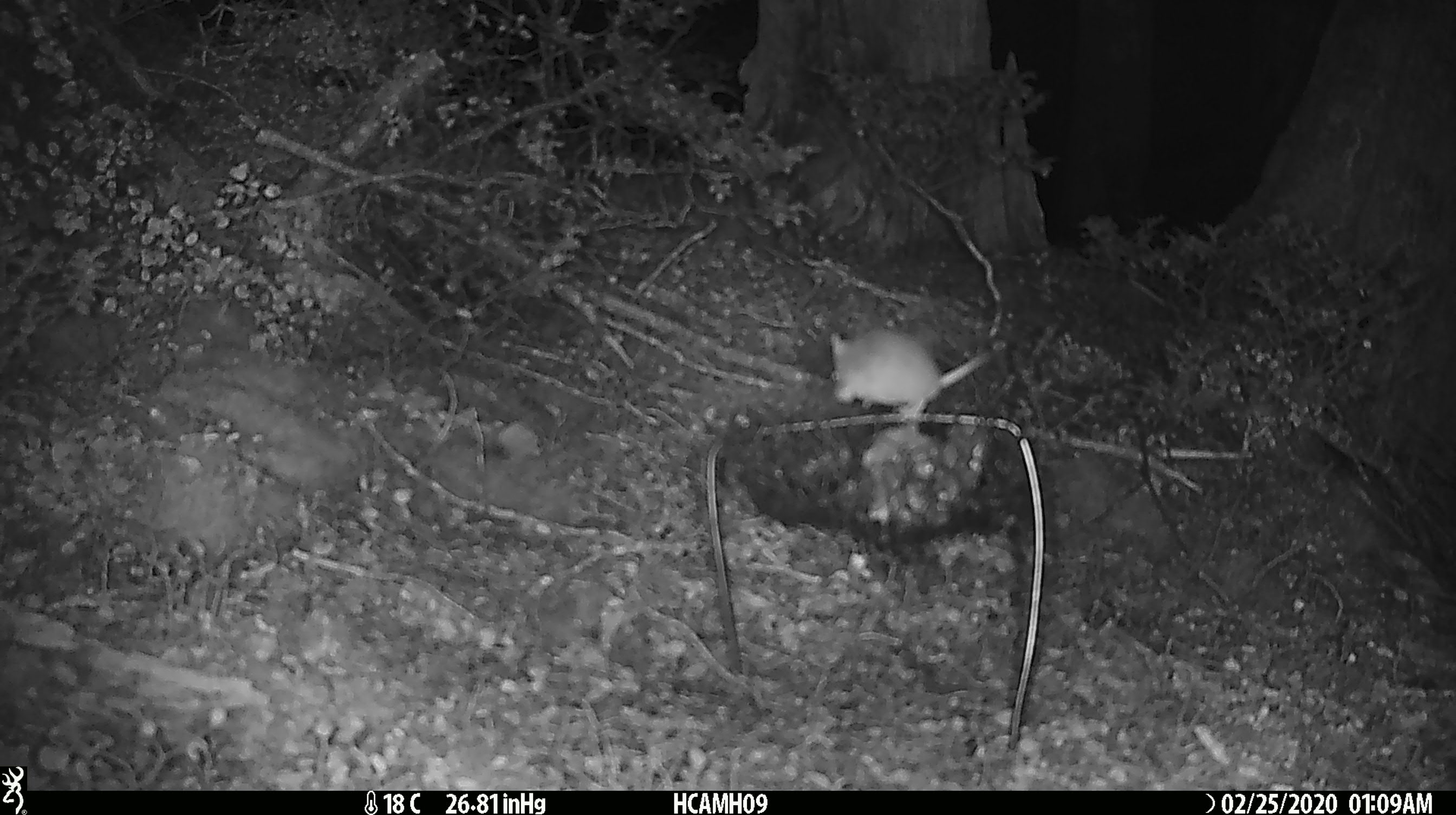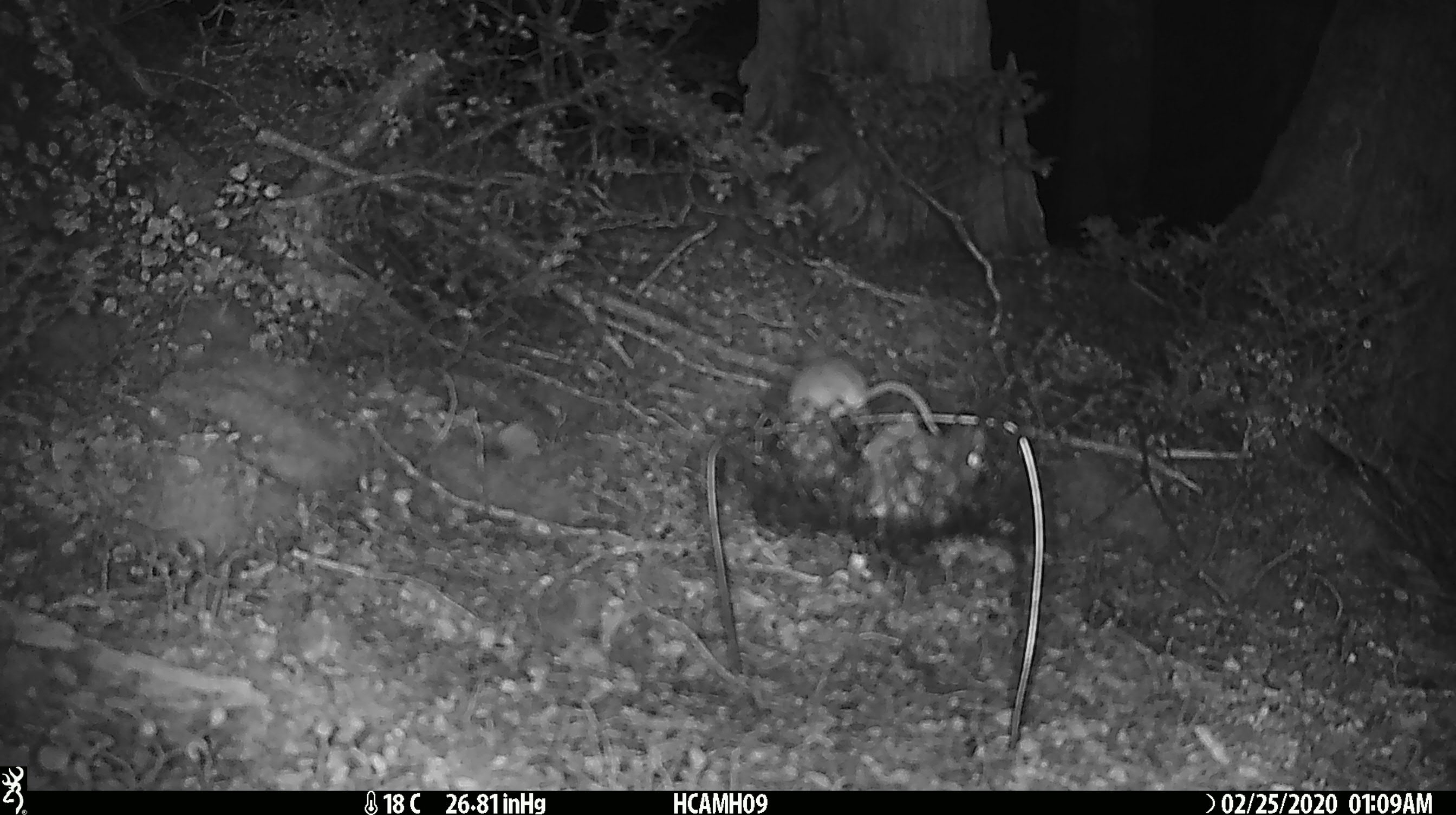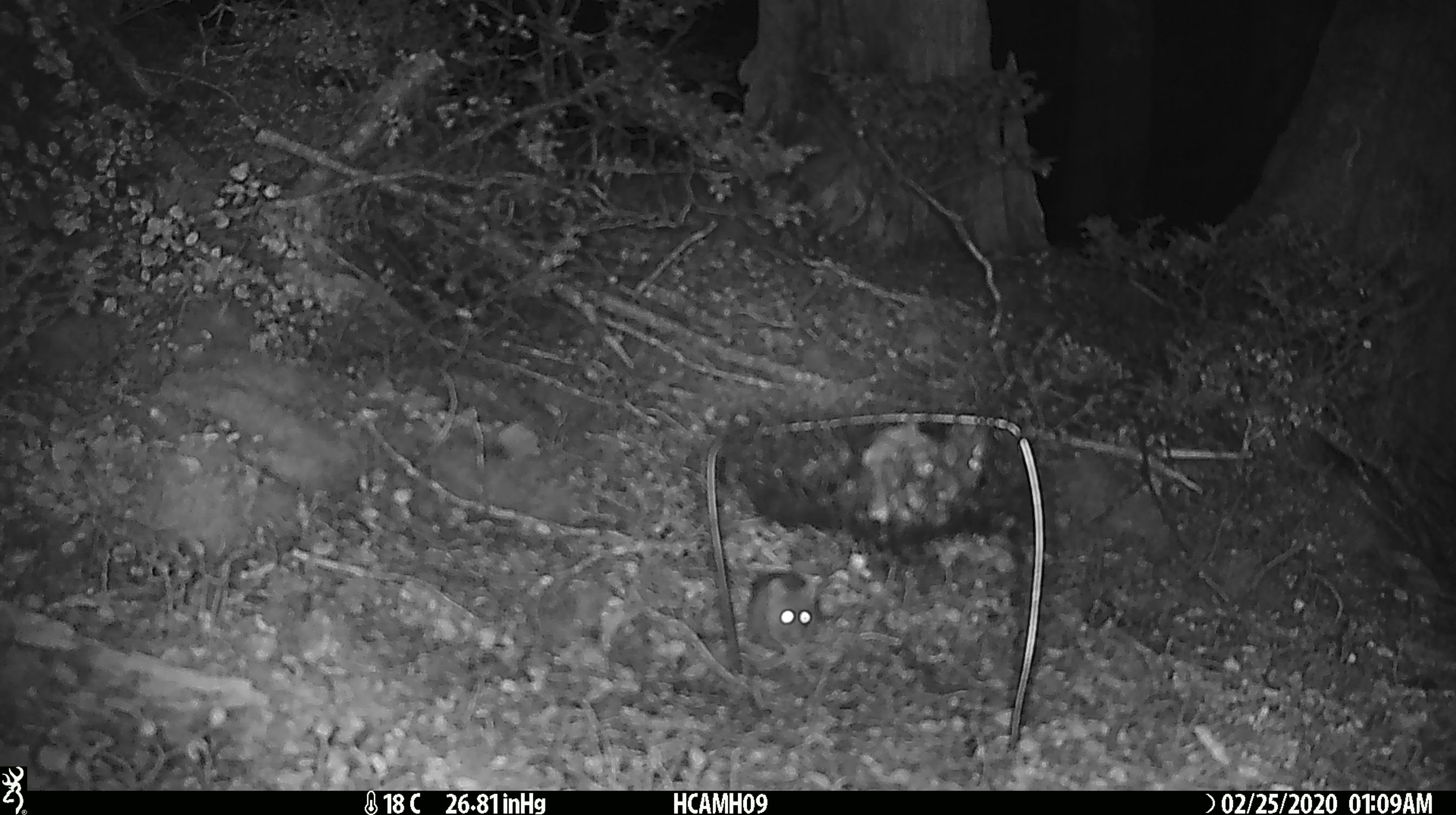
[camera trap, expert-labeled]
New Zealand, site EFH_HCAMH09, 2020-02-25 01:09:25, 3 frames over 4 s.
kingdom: Animalia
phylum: Chordata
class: Mammalia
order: Rodentia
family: Muridae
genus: Mus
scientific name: Mus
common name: mouse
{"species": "mouse (Mus)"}